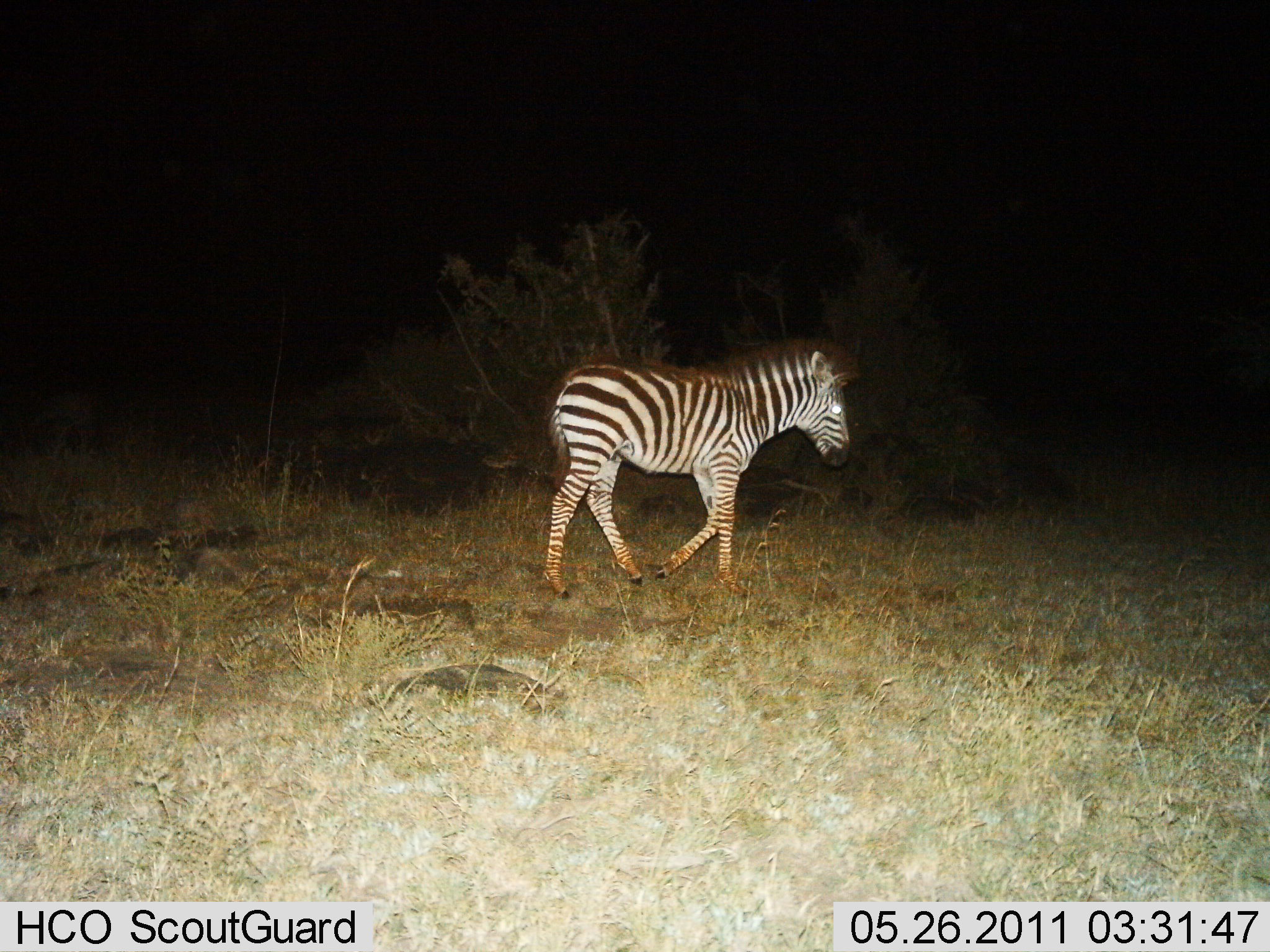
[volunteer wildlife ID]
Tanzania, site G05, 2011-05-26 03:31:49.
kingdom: Animalia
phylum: Chordata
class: Mammalia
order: Perissodactyla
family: Equidae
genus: Equus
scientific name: Equus quagga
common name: plains zebra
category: zebra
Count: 1.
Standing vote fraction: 9%.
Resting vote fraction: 0%.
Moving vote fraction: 91%.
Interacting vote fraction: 0%.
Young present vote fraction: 0%.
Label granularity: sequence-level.